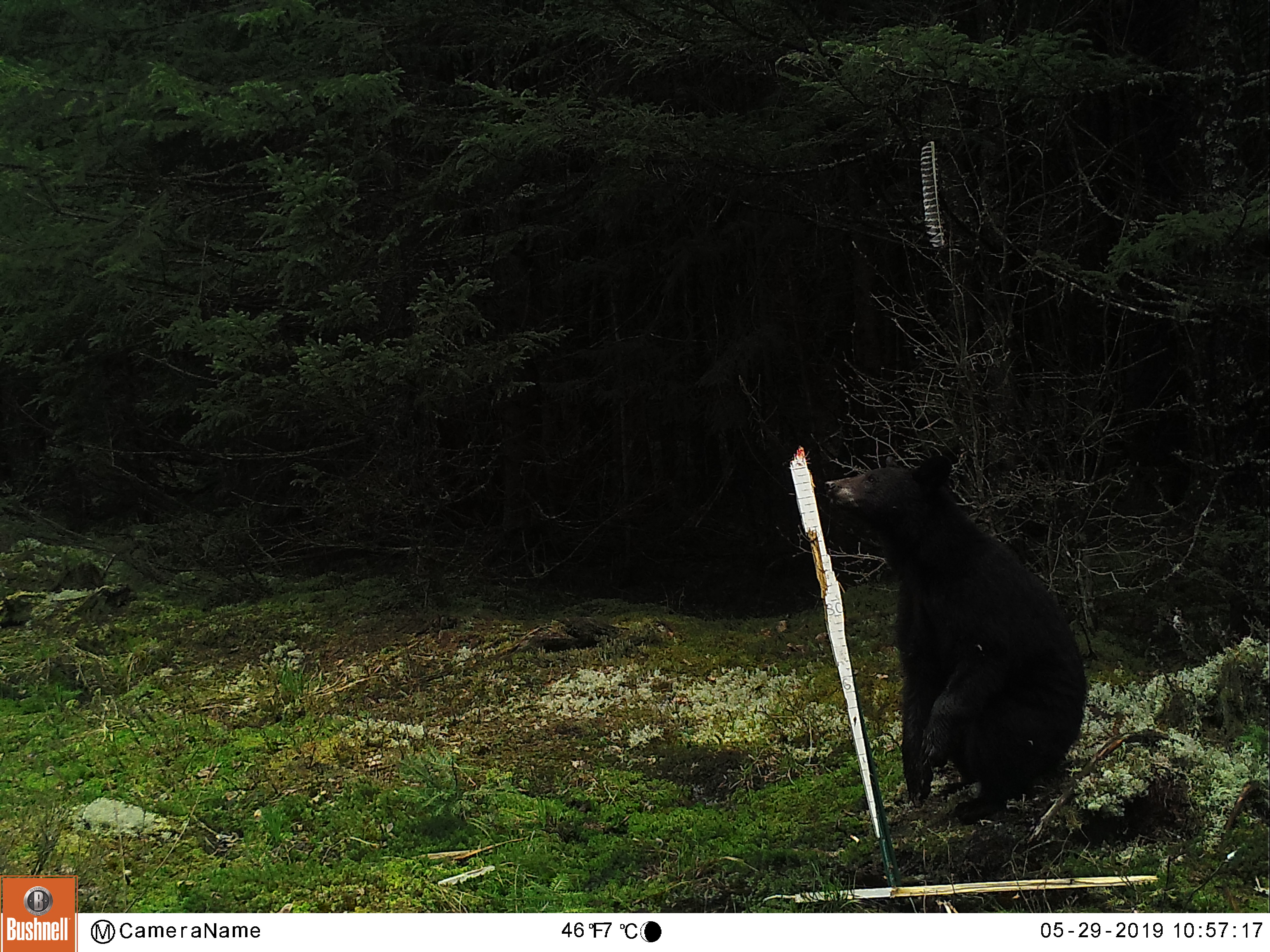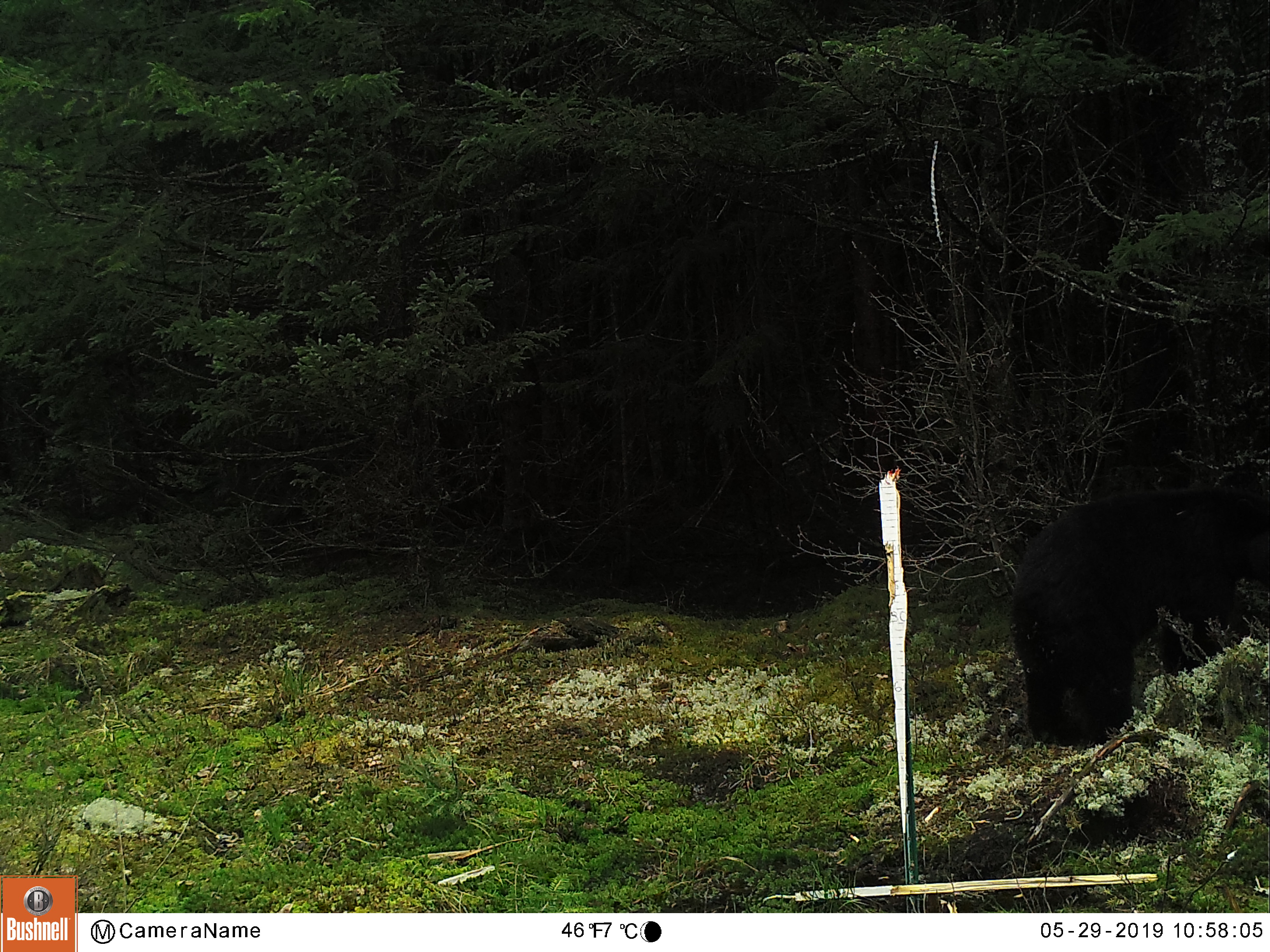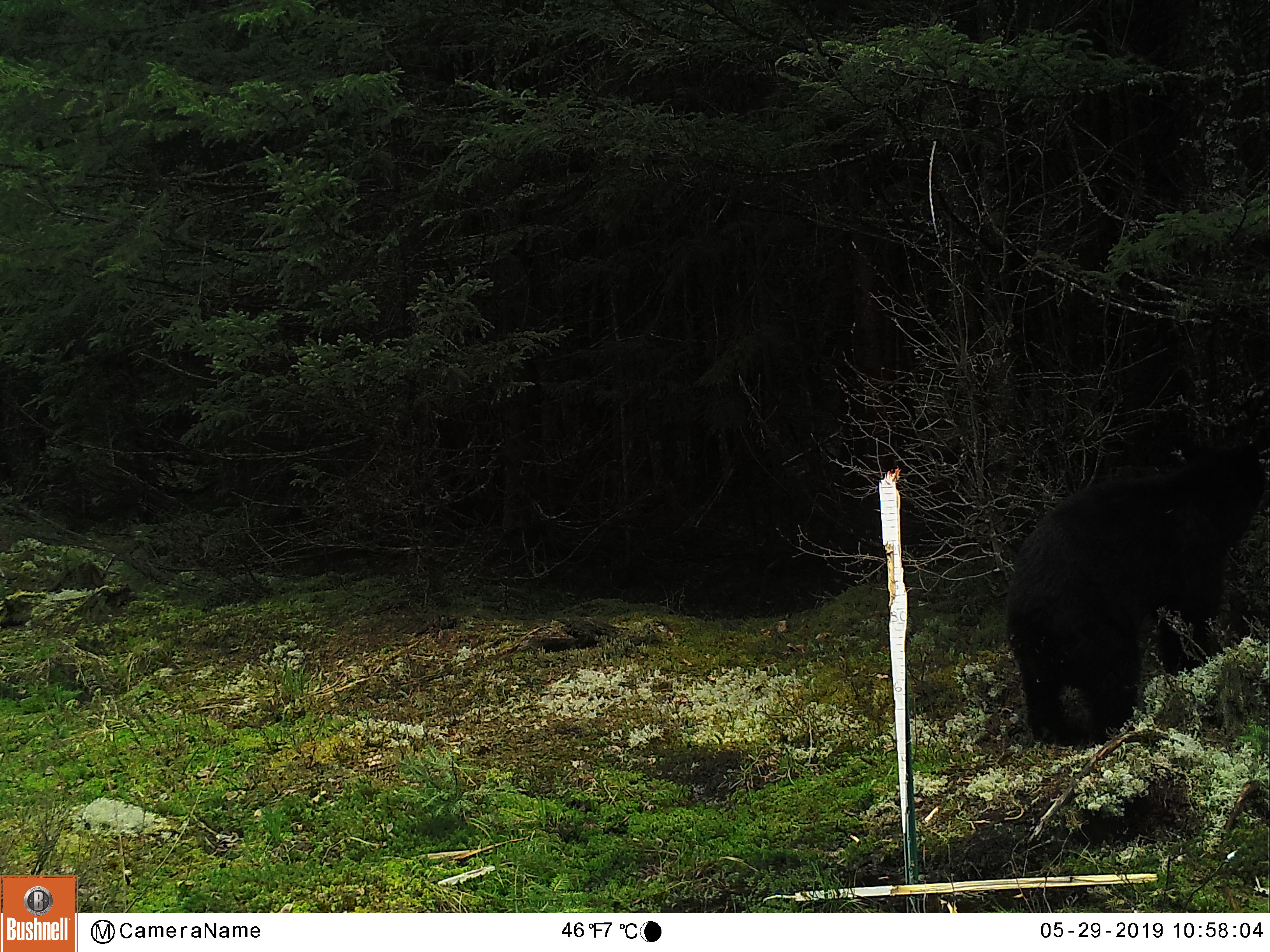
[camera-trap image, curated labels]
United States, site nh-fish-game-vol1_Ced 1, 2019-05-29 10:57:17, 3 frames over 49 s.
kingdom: Animalia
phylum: Chordata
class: Mammalia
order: Carnivora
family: Ursidae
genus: Ursus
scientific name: Ursus americanus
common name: black bear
Black bear (Ursus americanus).